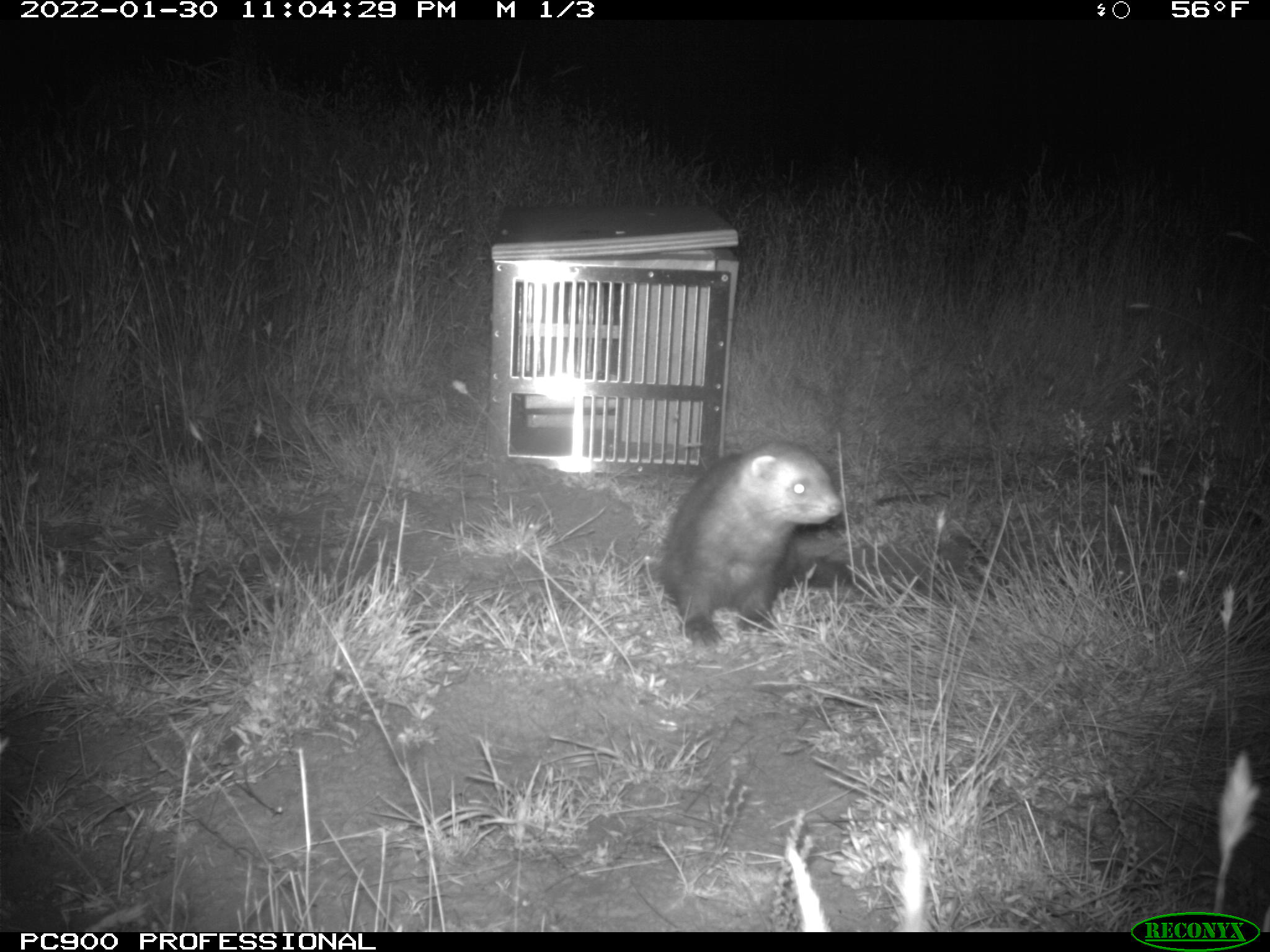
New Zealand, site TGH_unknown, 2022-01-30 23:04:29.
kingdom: Animalia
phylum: Chordata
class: Mammalia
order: Carnivora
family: Mustelidae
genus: Mustela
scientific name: Mustela furo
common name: ferret